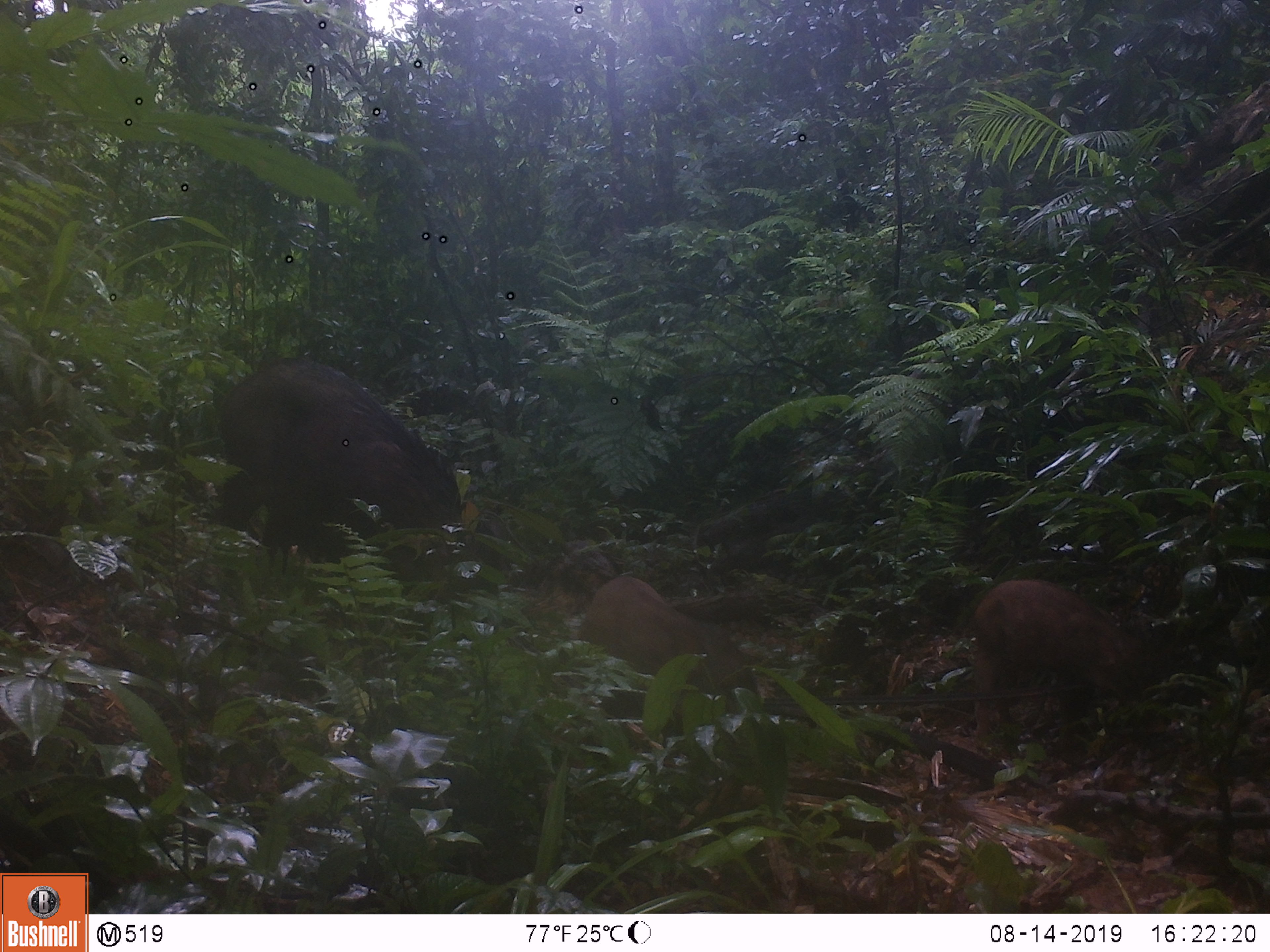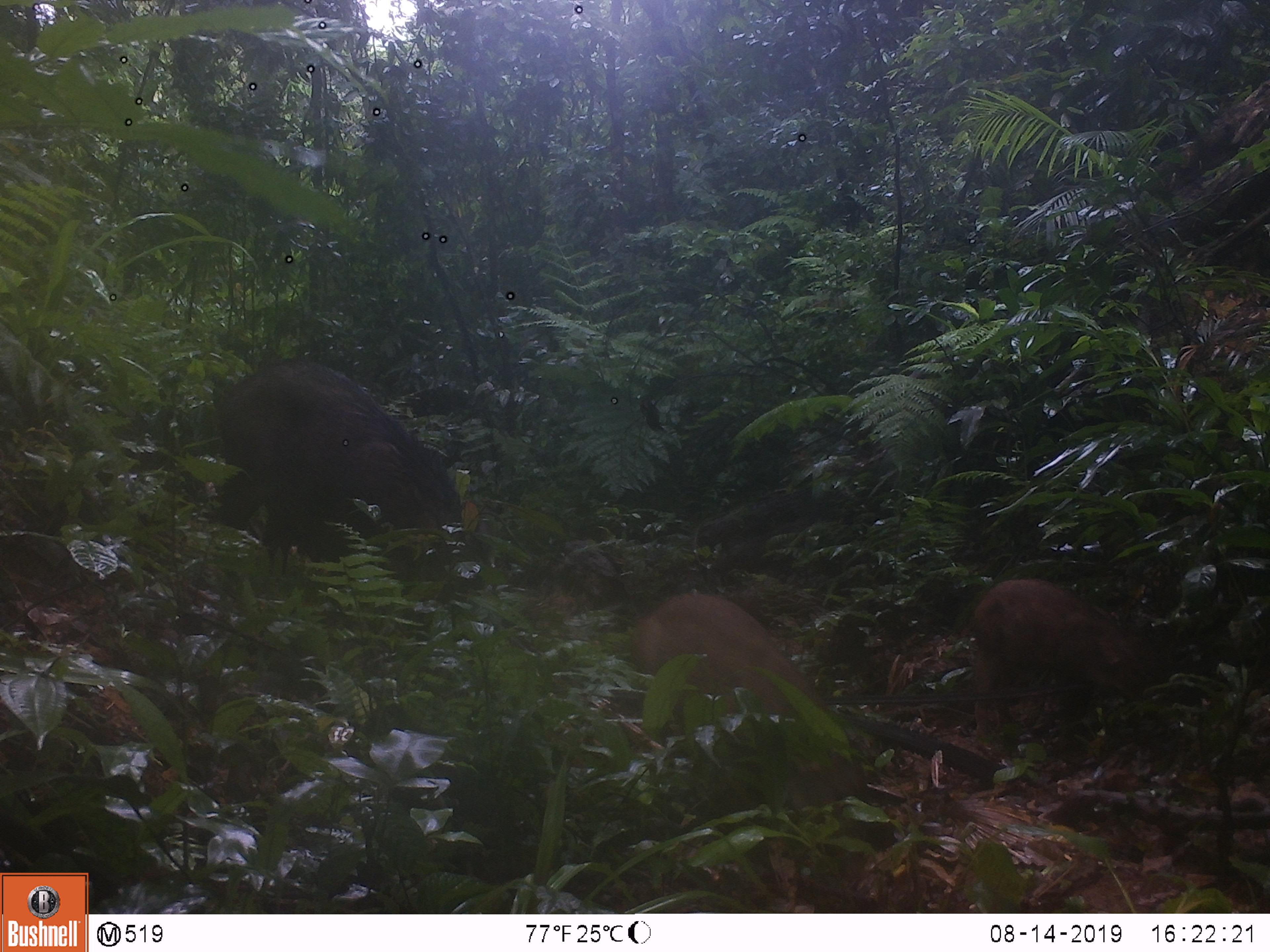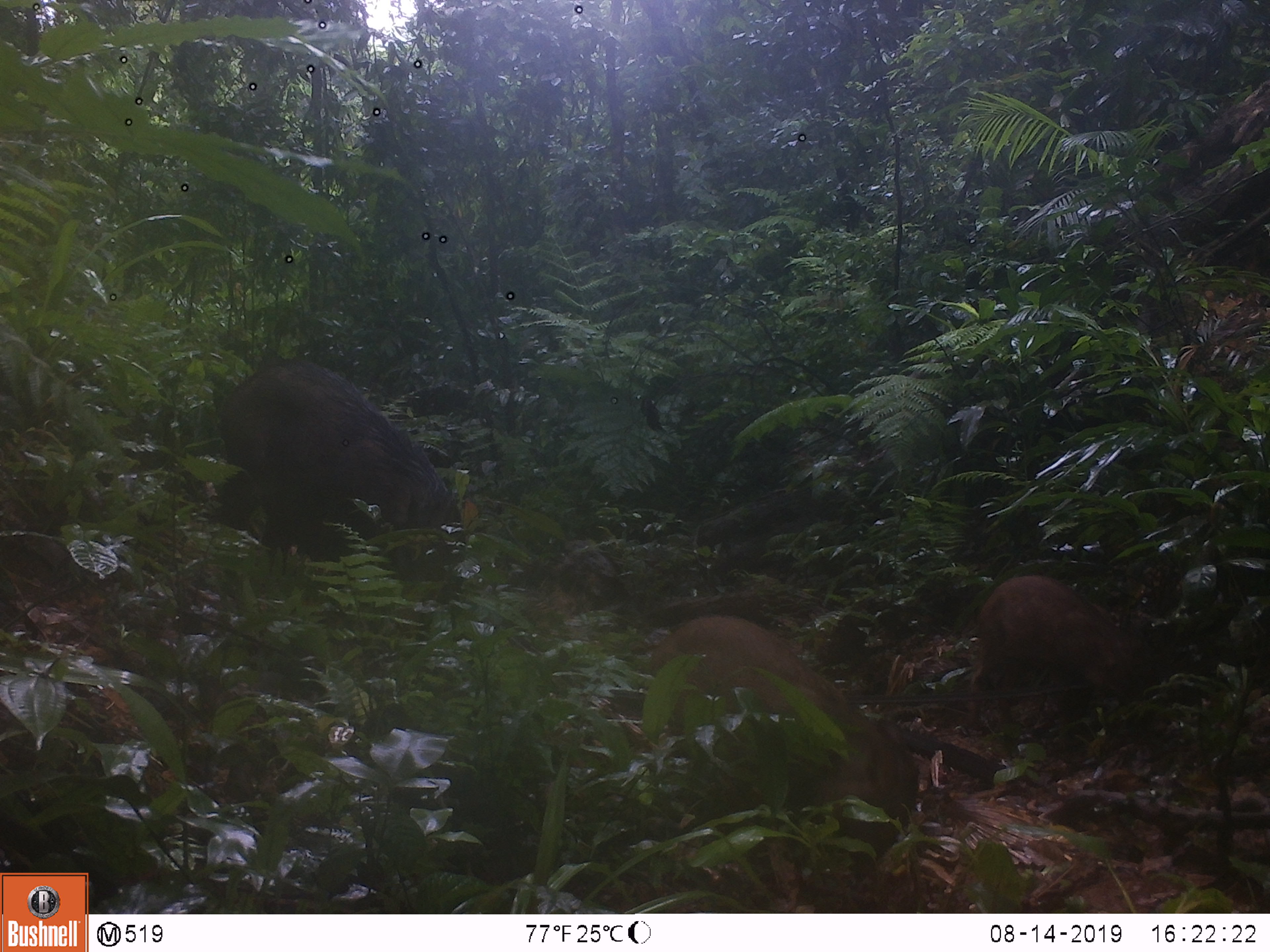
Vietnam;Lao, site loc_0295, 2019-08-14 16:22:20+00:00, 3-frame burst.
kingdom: Animalia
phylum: Chordata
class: Mammalia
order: Artiodactyla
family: Suidae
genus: Sus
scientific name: Sus scrofa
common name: eurasian wild pig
Eurasian wild pig (Sus scrofa). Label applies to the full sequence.